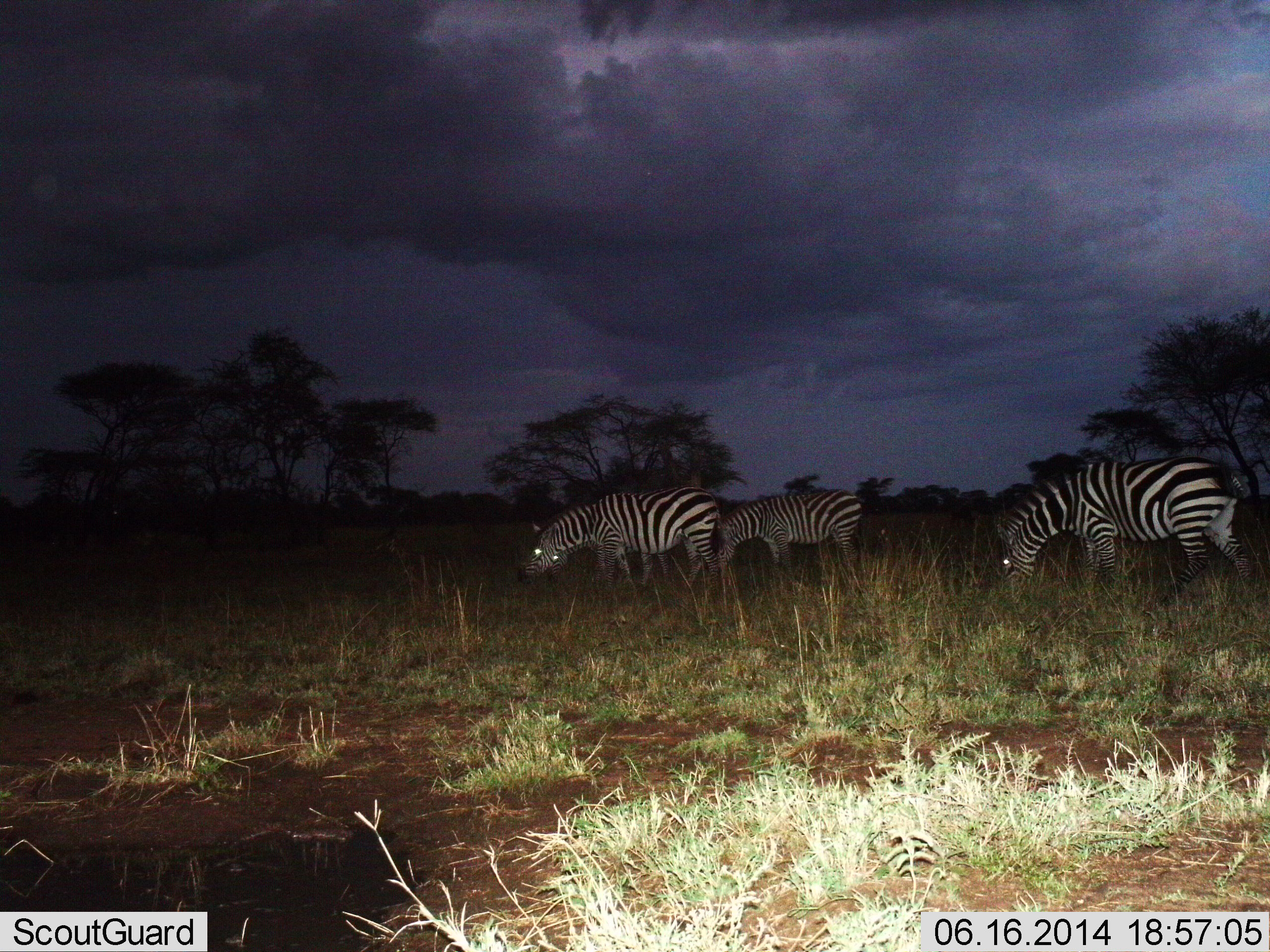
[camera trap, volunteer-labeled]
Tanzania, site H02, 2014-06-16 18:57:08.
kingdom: Animalia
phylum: Chordata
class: Mammalia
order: Perissodactyla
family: Equidae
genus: Equus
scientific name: Equus quagga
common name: plains zebra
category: zebra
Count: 3.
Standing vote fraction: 20%.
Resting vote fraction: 0%.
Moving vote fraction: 10%.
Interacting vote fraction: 0%.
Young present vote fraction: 10%.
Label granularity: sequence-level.